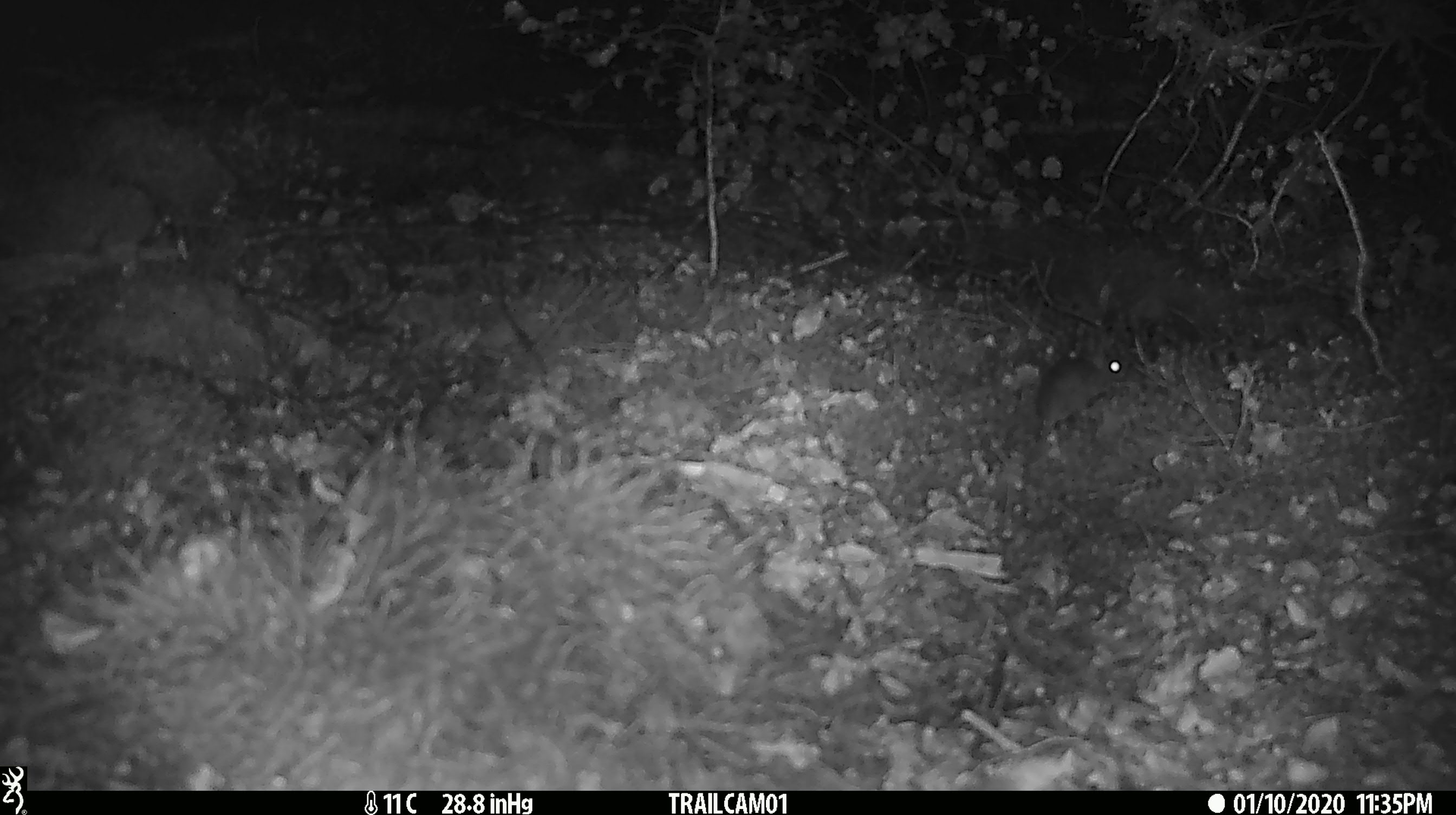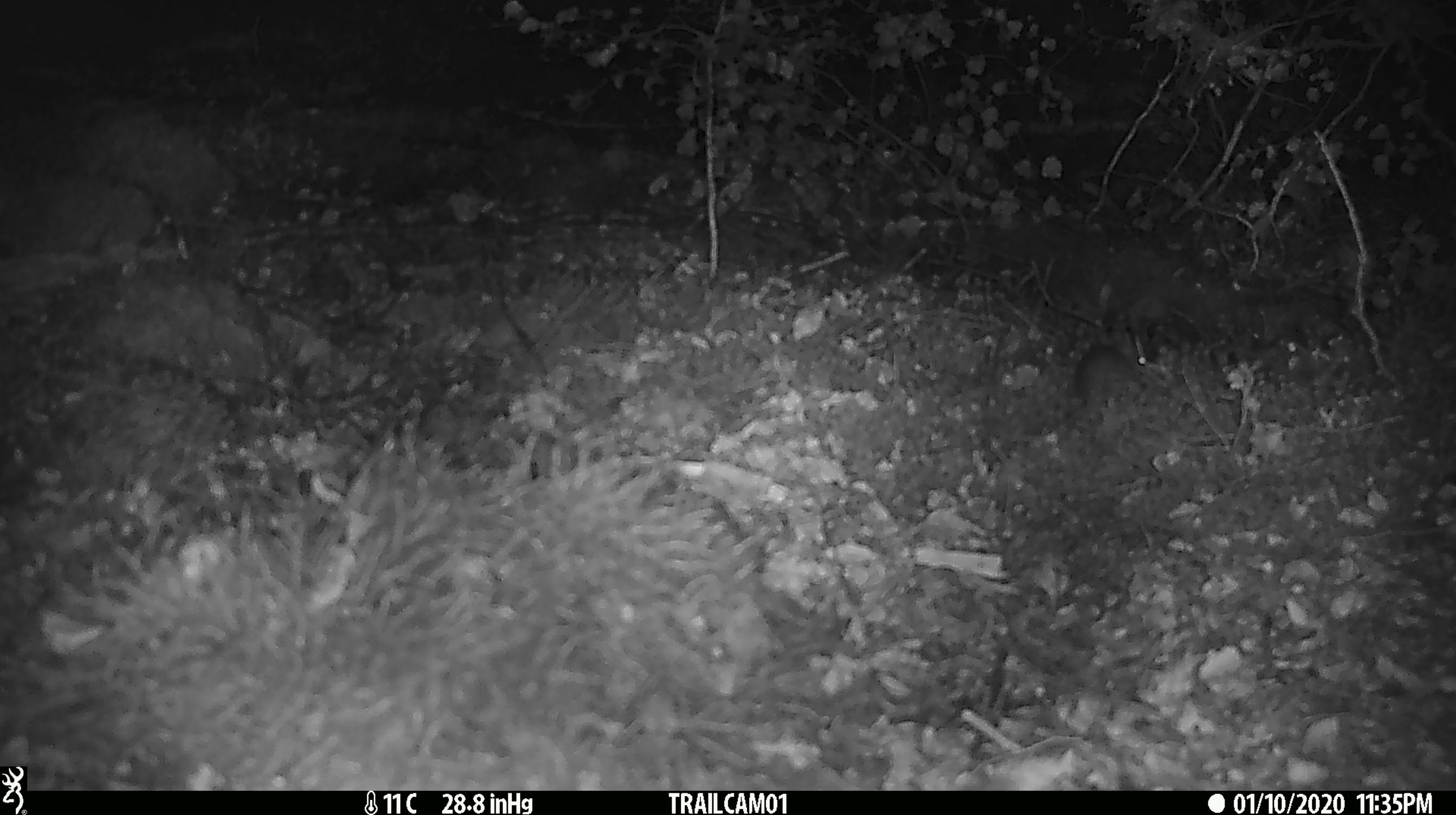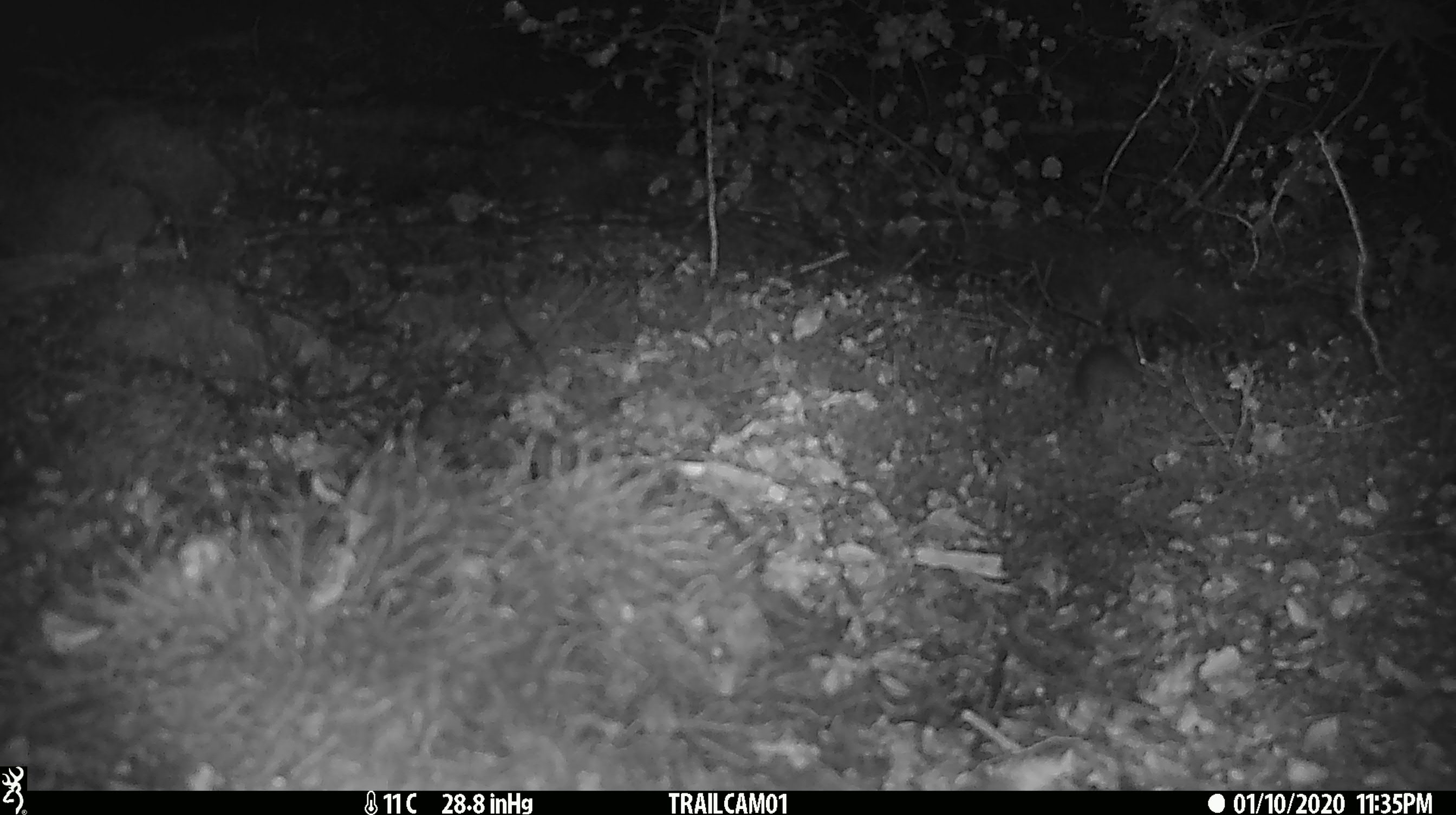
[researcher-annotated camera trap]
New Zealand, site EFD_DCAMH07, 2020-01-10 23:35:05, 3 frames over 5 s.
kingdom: Animalia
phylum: Chordata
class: Mammalia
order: Rodentia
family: Muridae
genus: Mus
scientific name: Mus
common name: mouse